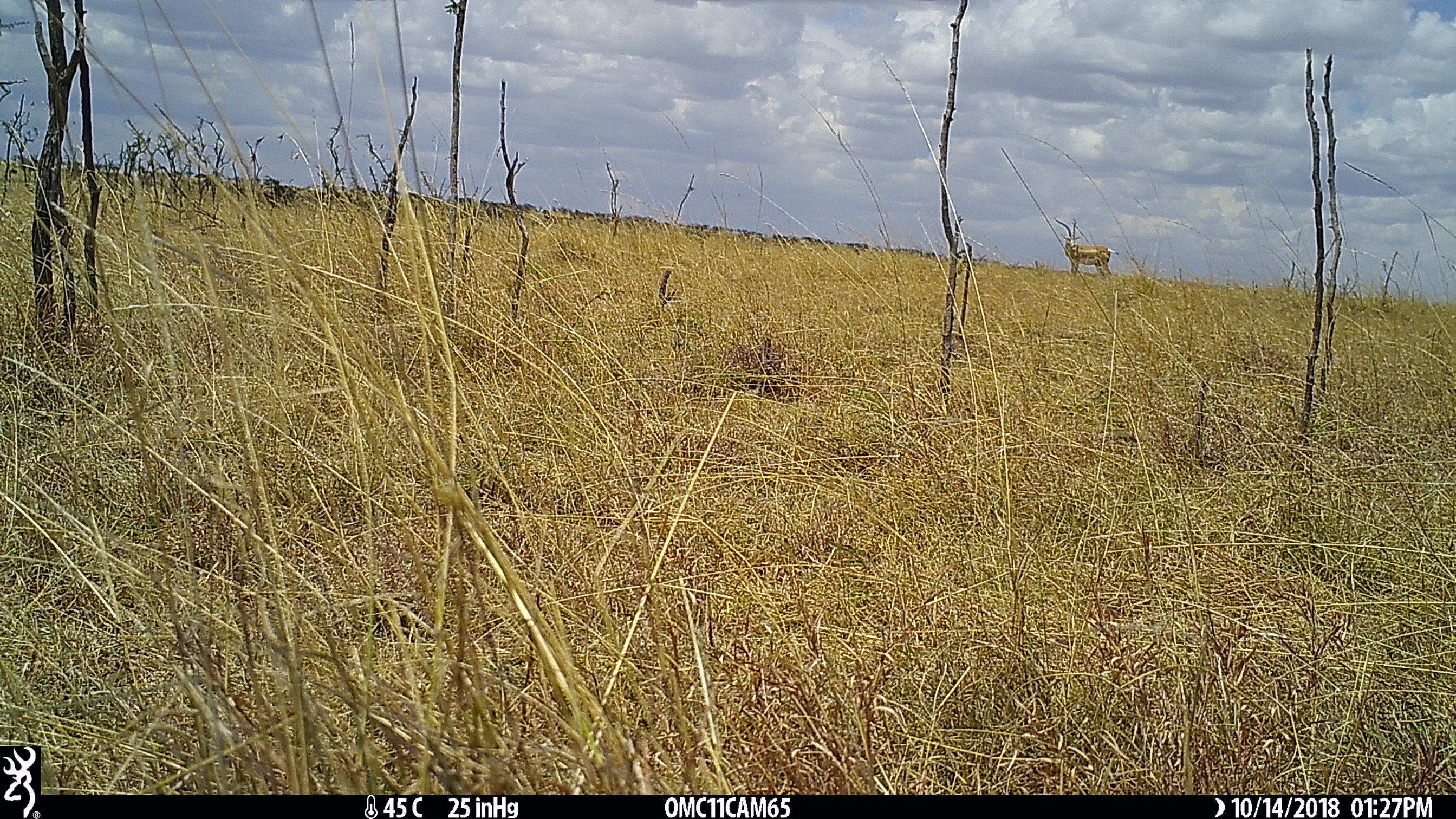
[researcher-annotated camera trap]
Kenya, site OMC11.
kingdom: Animalia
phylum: Chordata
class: Mammalia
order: Artiodactyla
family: Bovidae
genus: Nanger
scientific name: Nanger granti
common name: grant's gazelle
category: gazelle grants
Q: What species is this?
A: Gazelle grants (grant's gazelle) (Nanger granti).